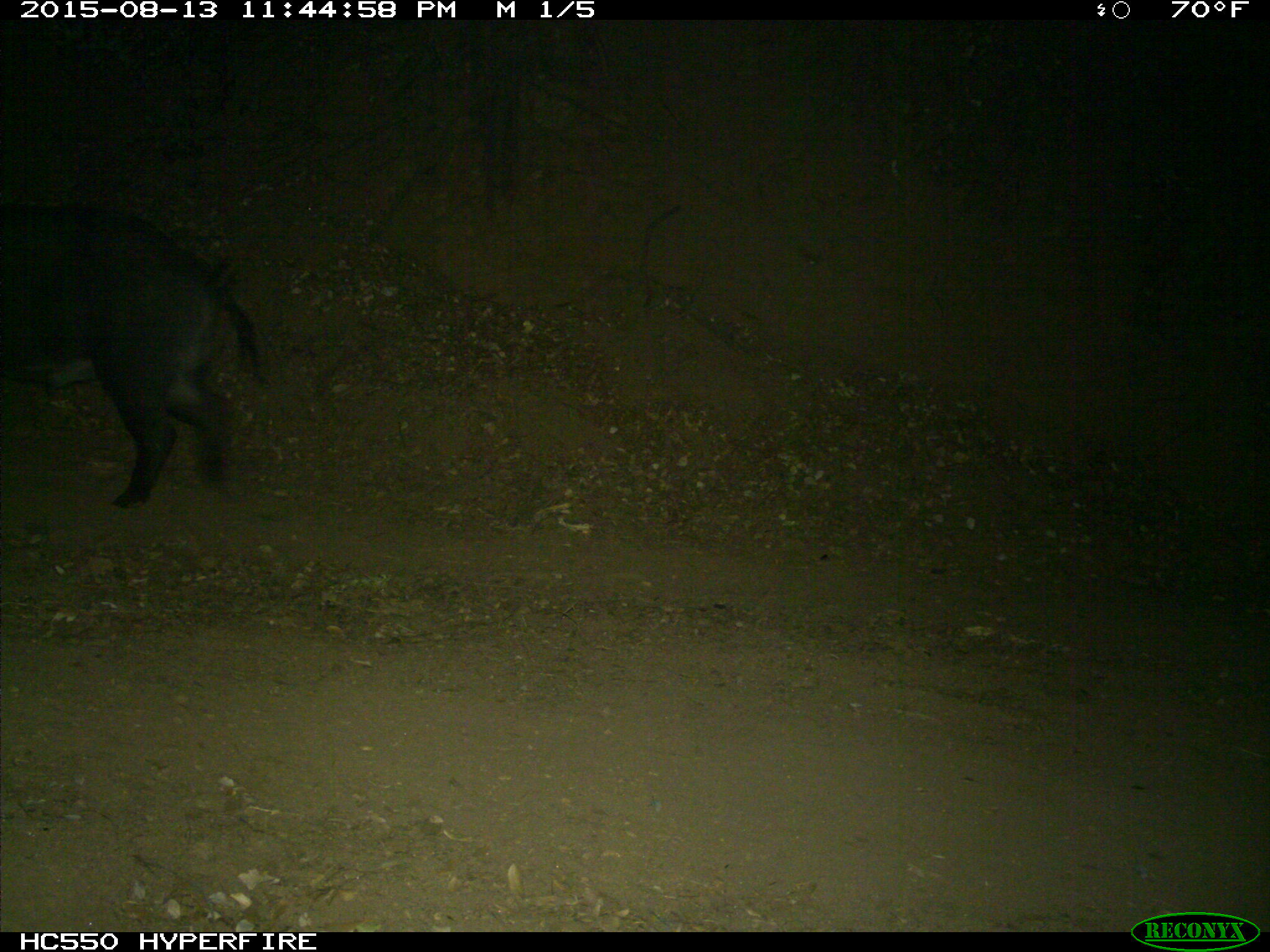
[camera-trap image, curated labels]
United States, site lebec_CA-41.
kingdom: Animalia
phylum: Chordata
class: Mammalia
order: Artiodactyla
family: Suidae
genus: Sus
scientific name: Sus scrofa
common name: wild boar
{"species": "Sus scrofa (wild boar)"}